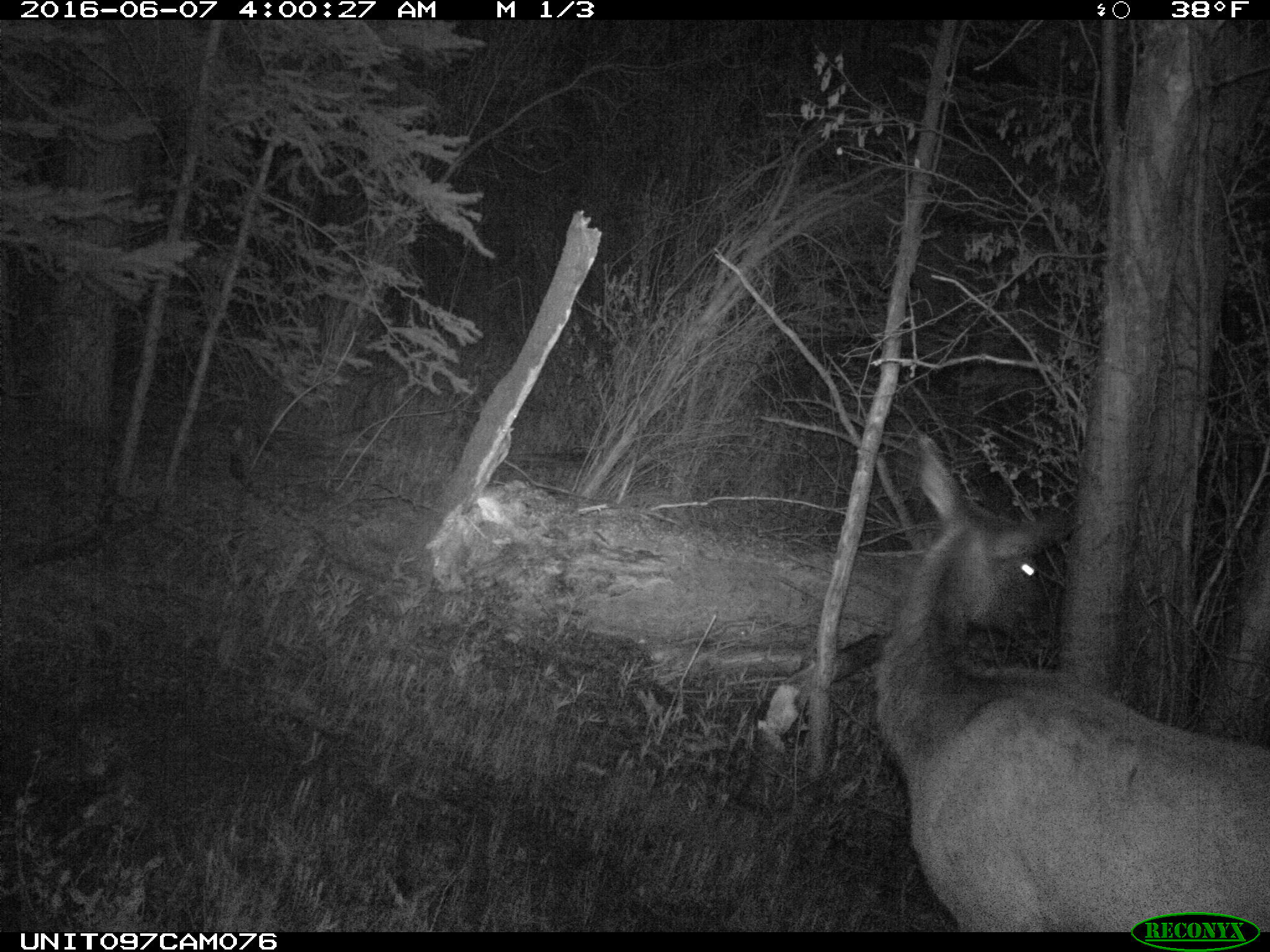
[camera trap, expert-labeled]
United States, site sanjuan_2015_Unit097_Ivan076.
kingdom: Animalia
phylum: Chordata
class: Mammalia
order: Artiodactyla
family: Cervidae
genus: Cervus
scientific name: Cervus elaphus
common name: red deer